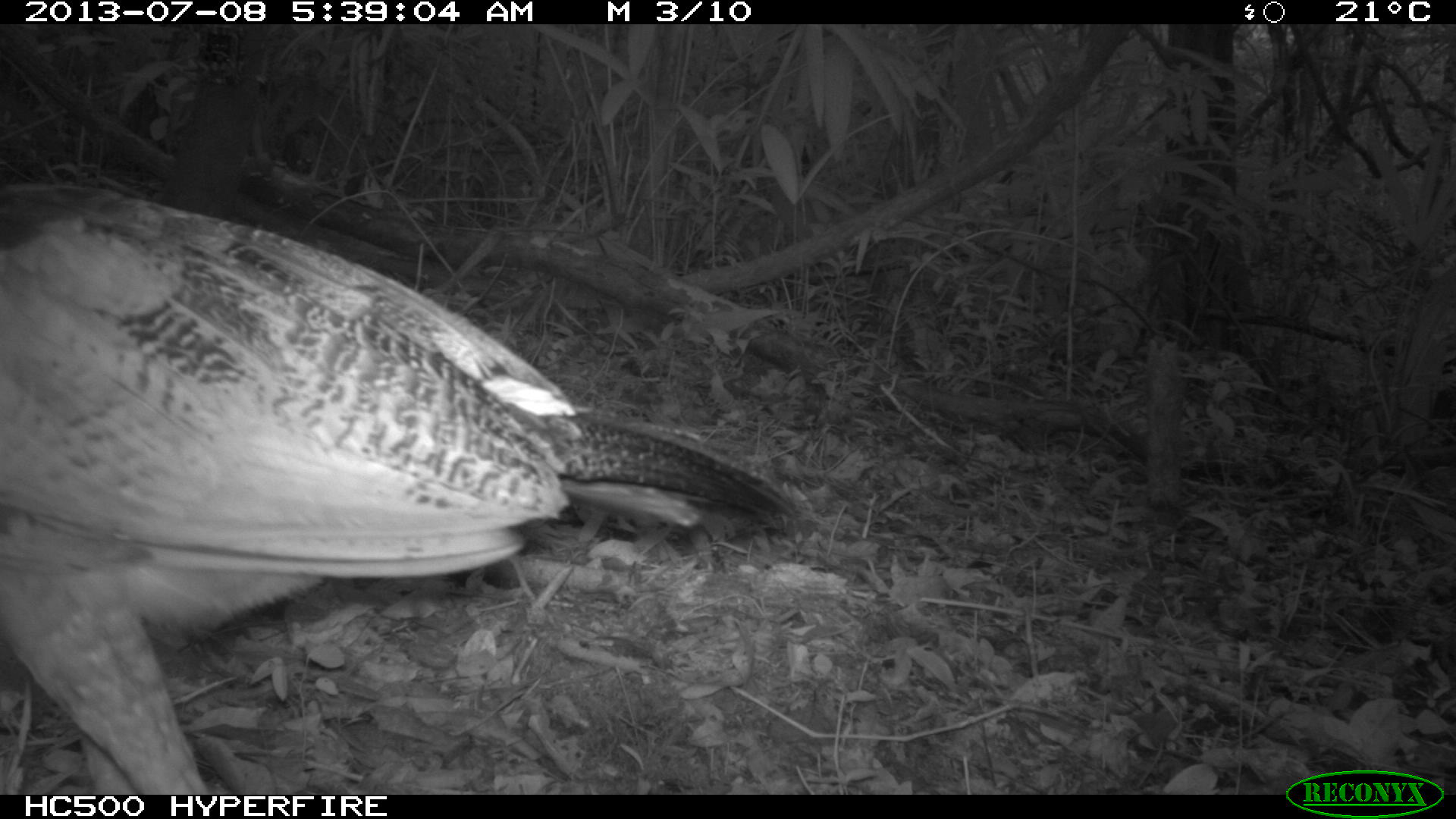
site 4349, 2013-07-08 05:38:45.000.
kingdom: Animalia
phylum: Chordata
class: Aves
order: Galliformes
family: Cracidae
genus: Crax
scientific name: Crax rubra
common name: great curassow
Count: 1.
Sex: female.